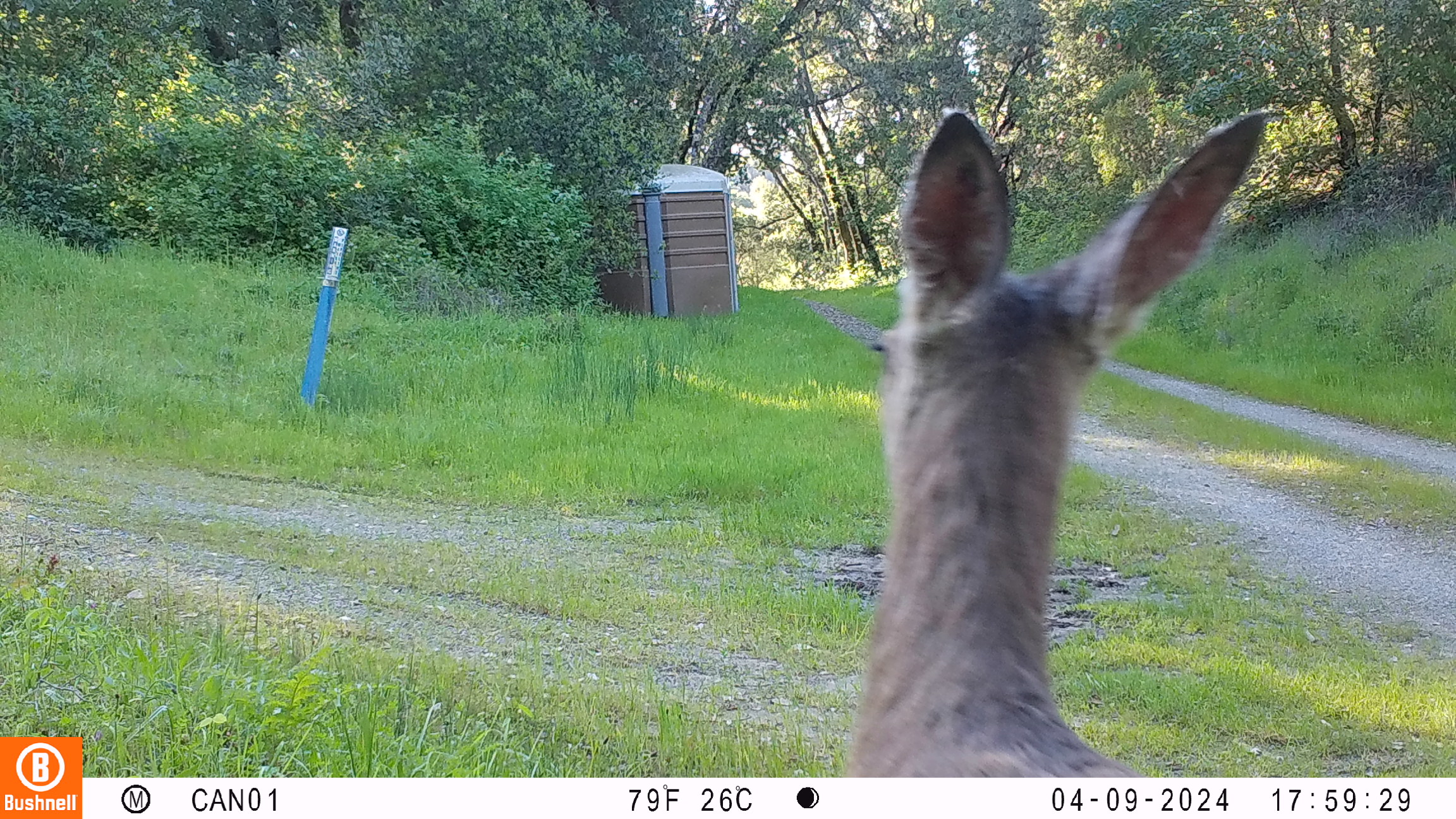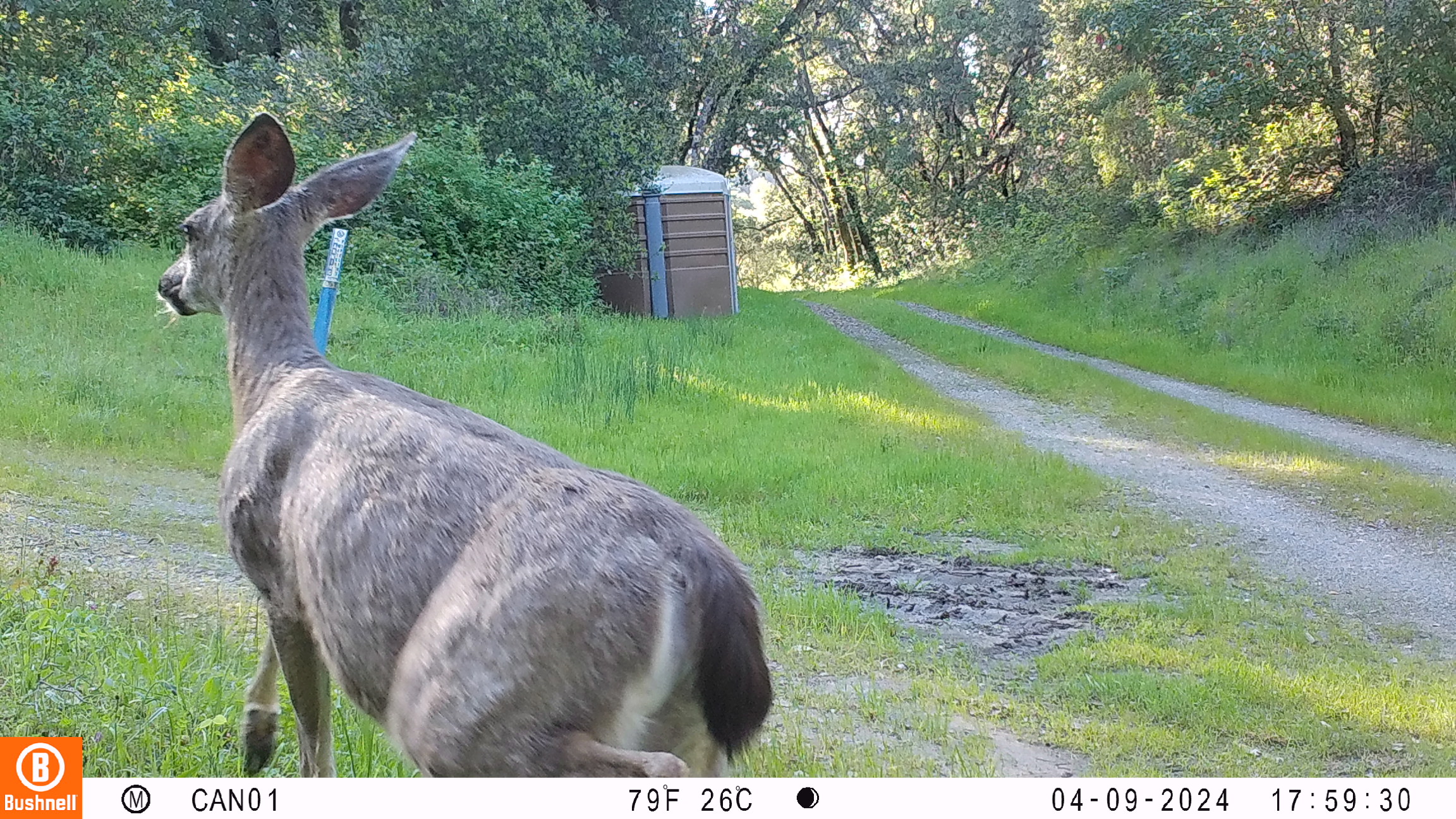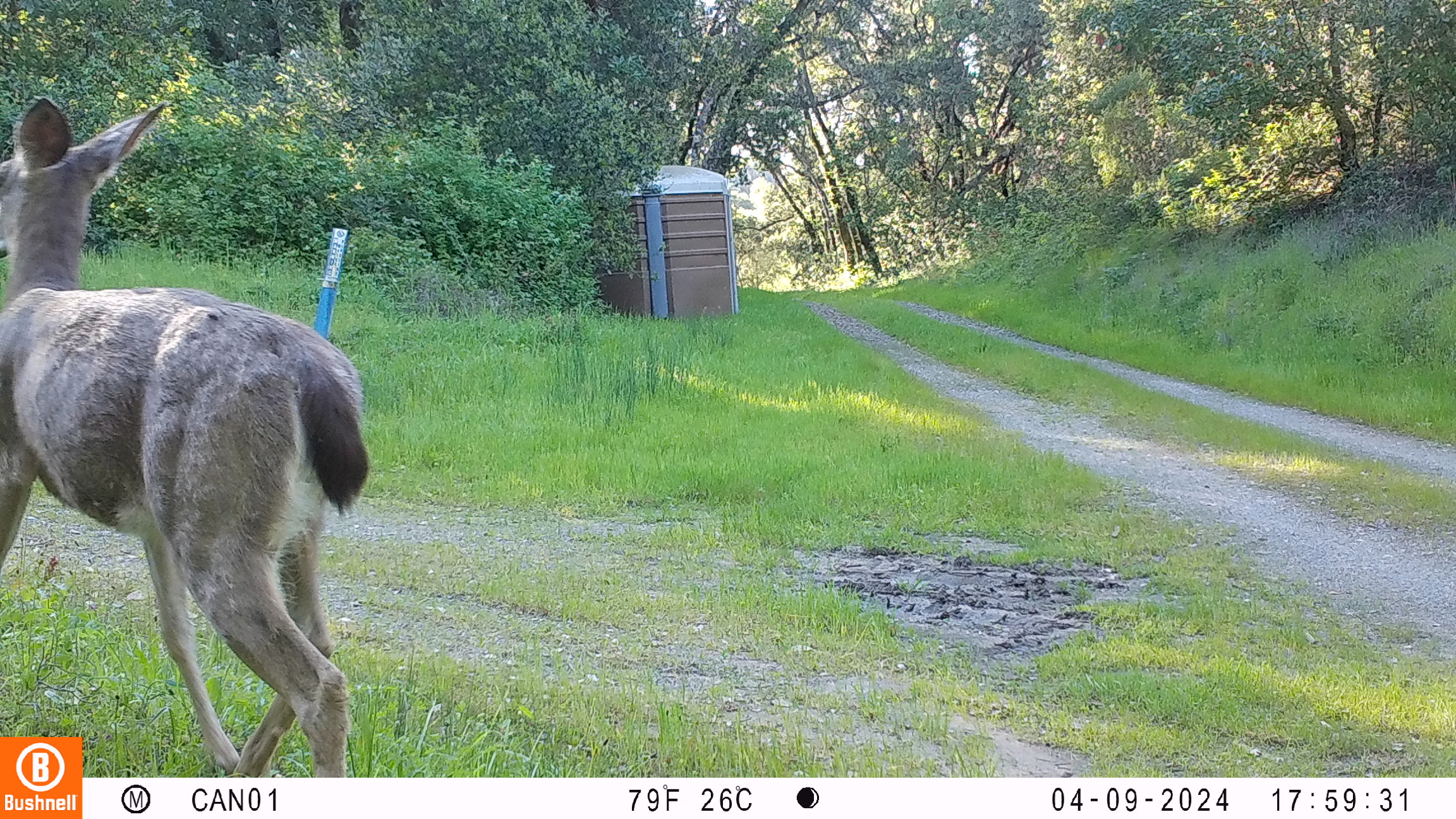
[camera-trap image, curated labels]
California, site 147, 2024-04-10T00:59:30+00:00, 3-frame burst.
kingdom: Animalia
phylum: Chordata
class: Mammalia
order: Artiodactyla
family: Cervidae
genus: Odocoileus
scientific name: Odocoileus hemionus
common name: mule deer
Mule deer (Odocoileus hemionus).